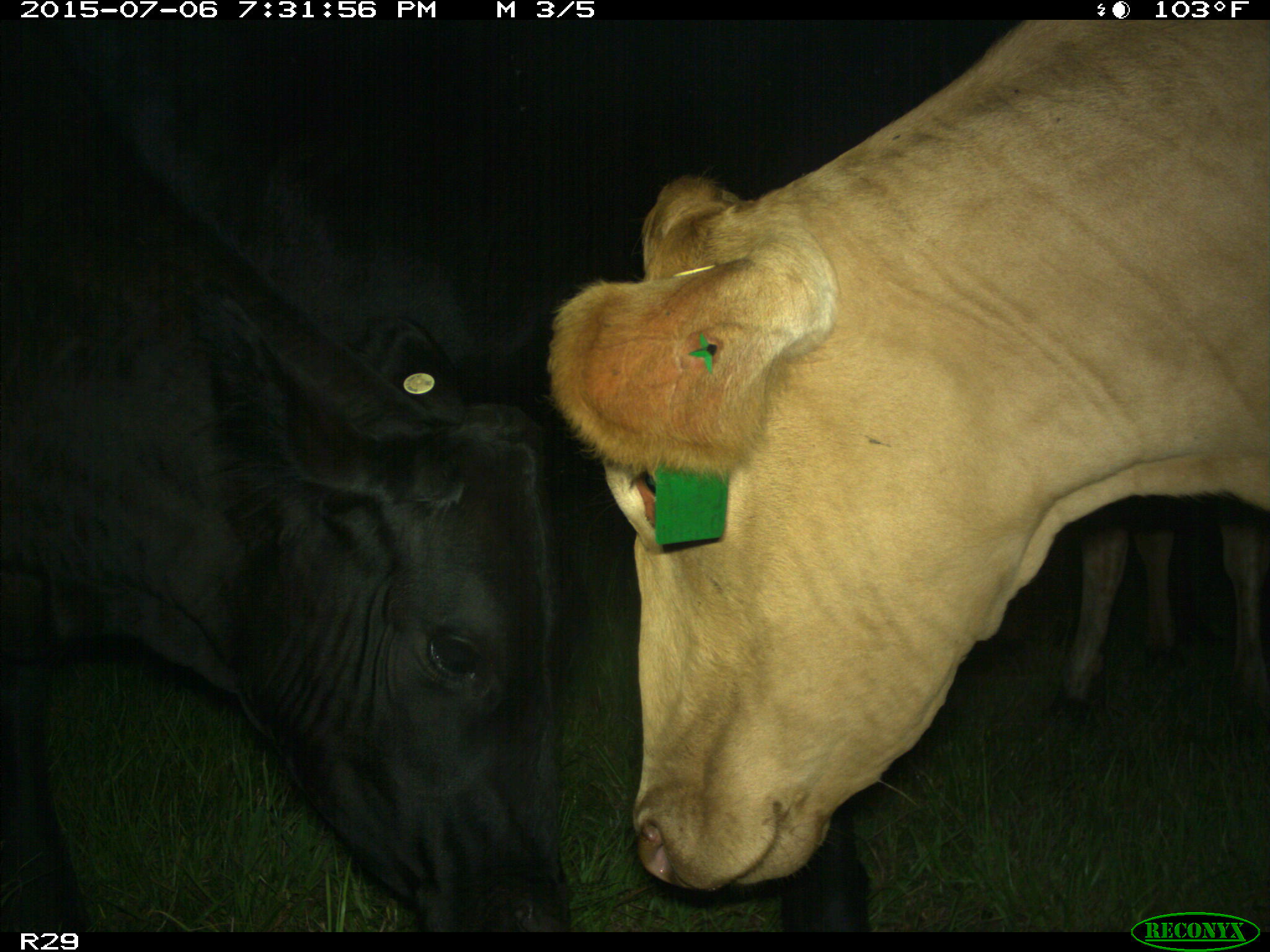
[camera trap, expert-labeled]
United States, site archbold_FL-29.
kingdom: Animalia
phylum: Chordata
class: Mammalia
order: Artiodactyla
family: Bovidae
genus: Bos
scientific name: Bos taurus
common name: domestic cow